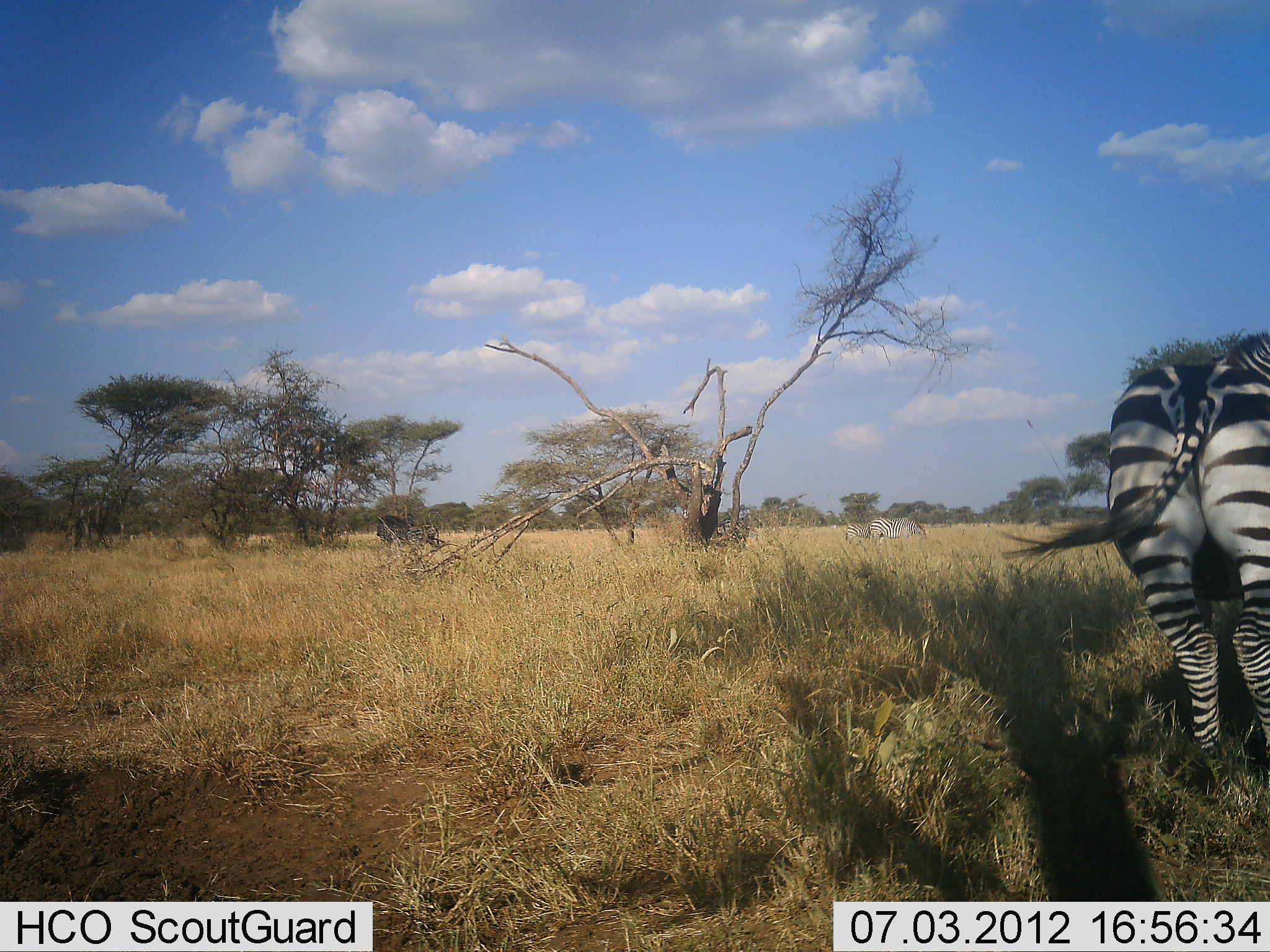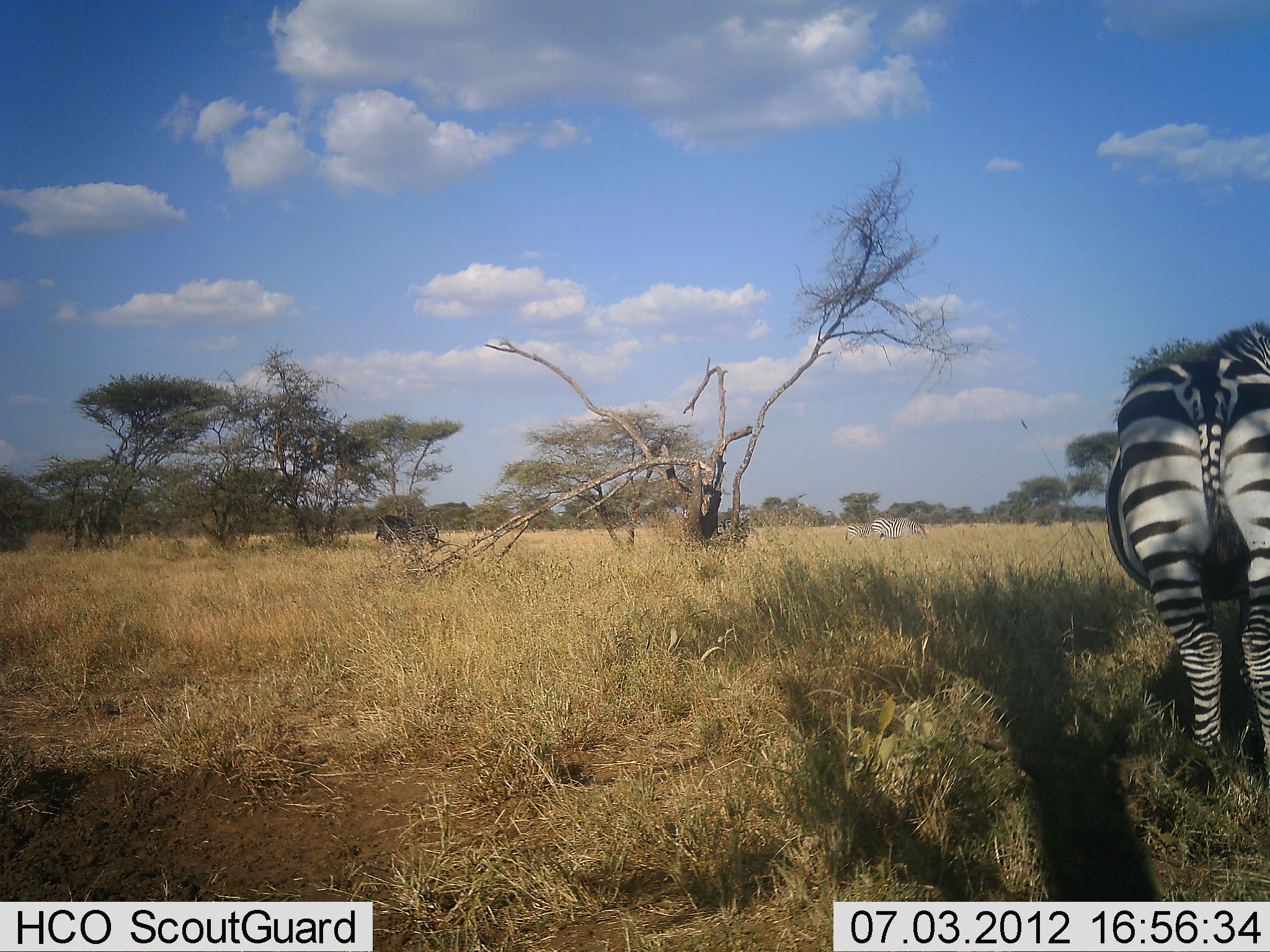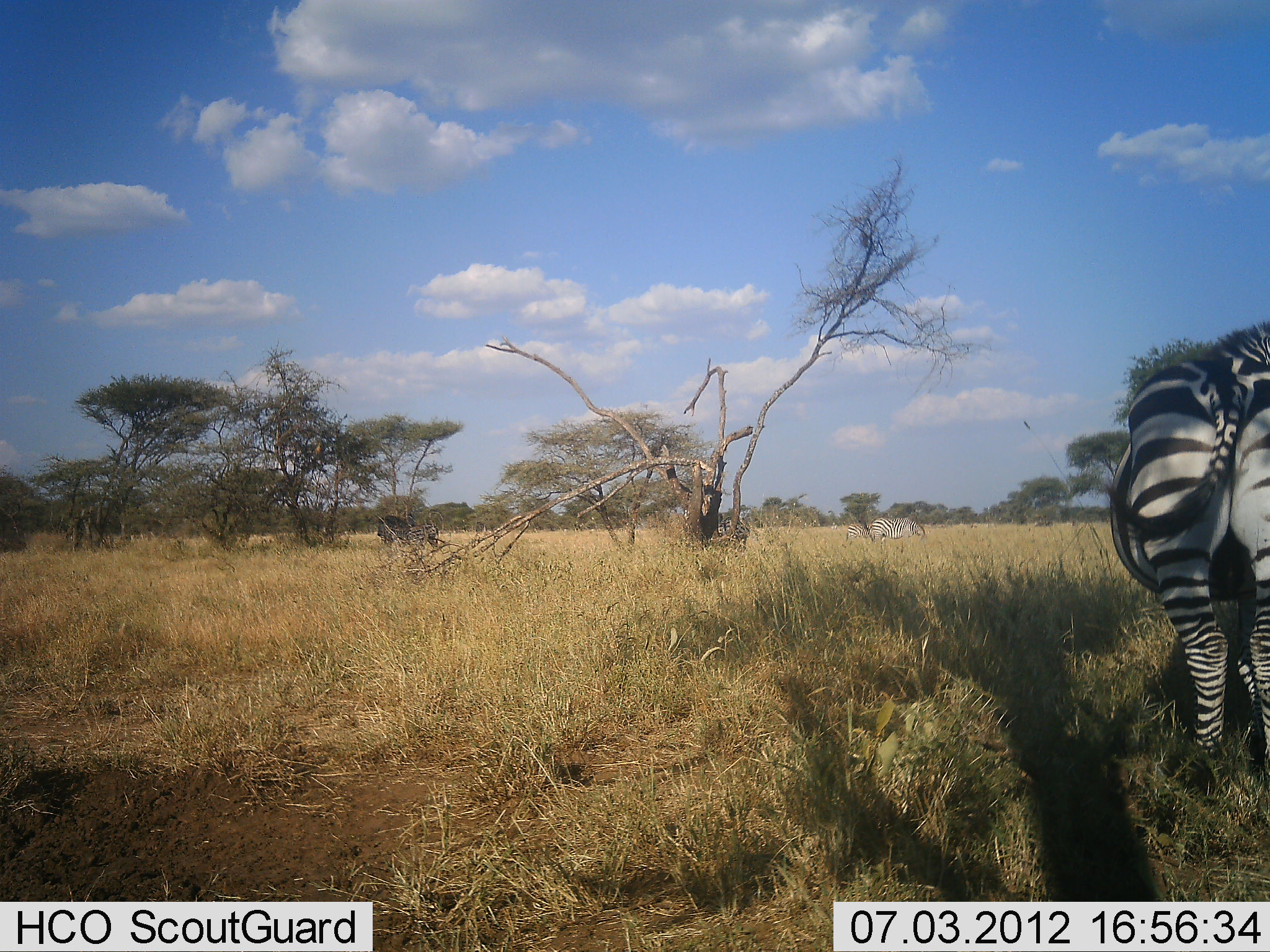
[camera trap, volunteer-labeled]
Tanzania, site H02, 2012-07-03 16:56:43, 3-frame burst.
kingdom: Animalia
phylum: Chordata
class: Mammalia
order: Perissodactyla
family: Equidae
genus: Equus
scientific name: Equus quagga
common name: plains zebra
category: zebra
Zebra (plains zebra) (Equus quagga), count 1. Behavior (volunteer vote fractions): standing 100%, resting 0%, moving 0%, interacting 0%. Young present (vote fraction): 0%. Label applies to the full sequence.